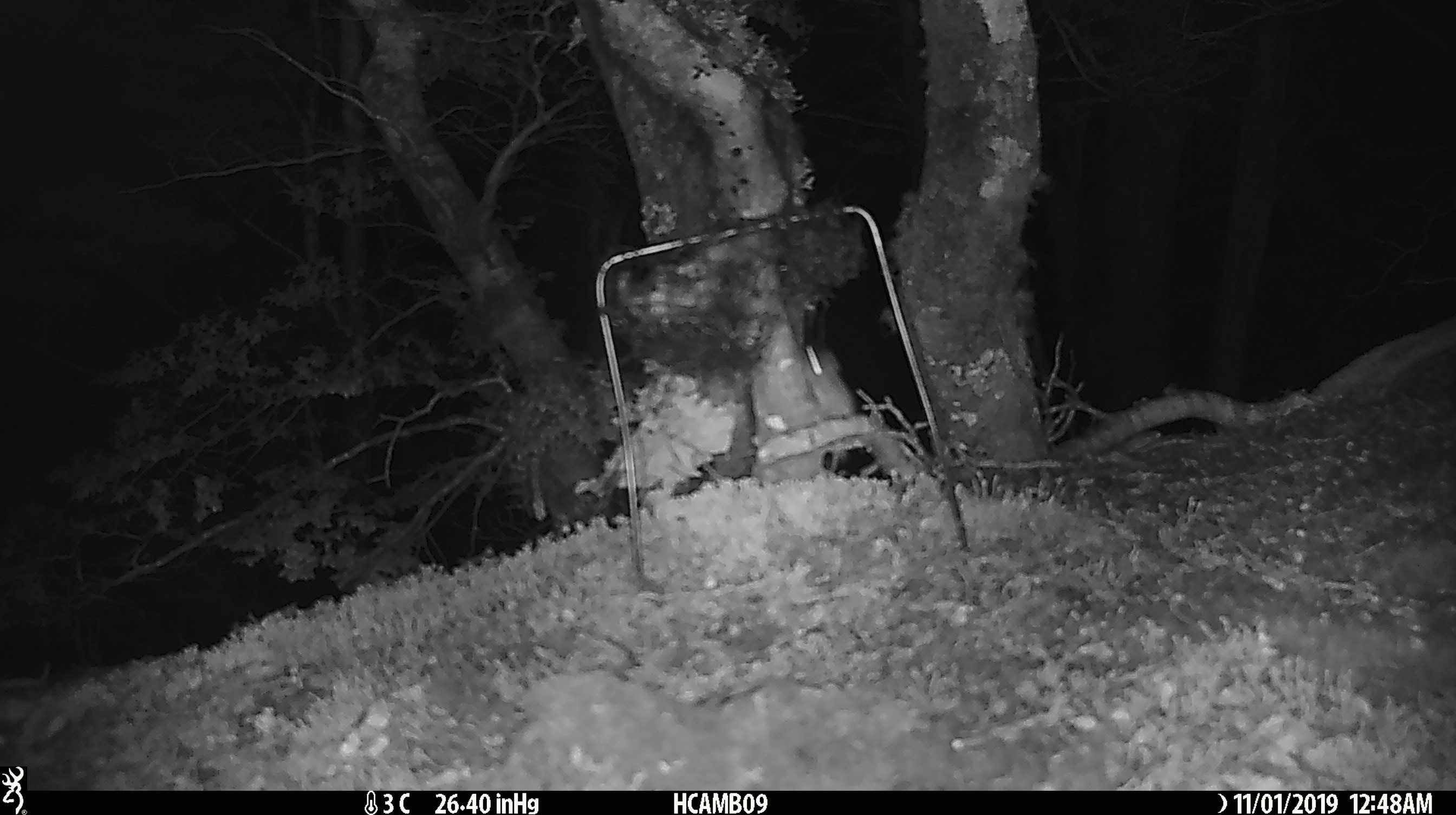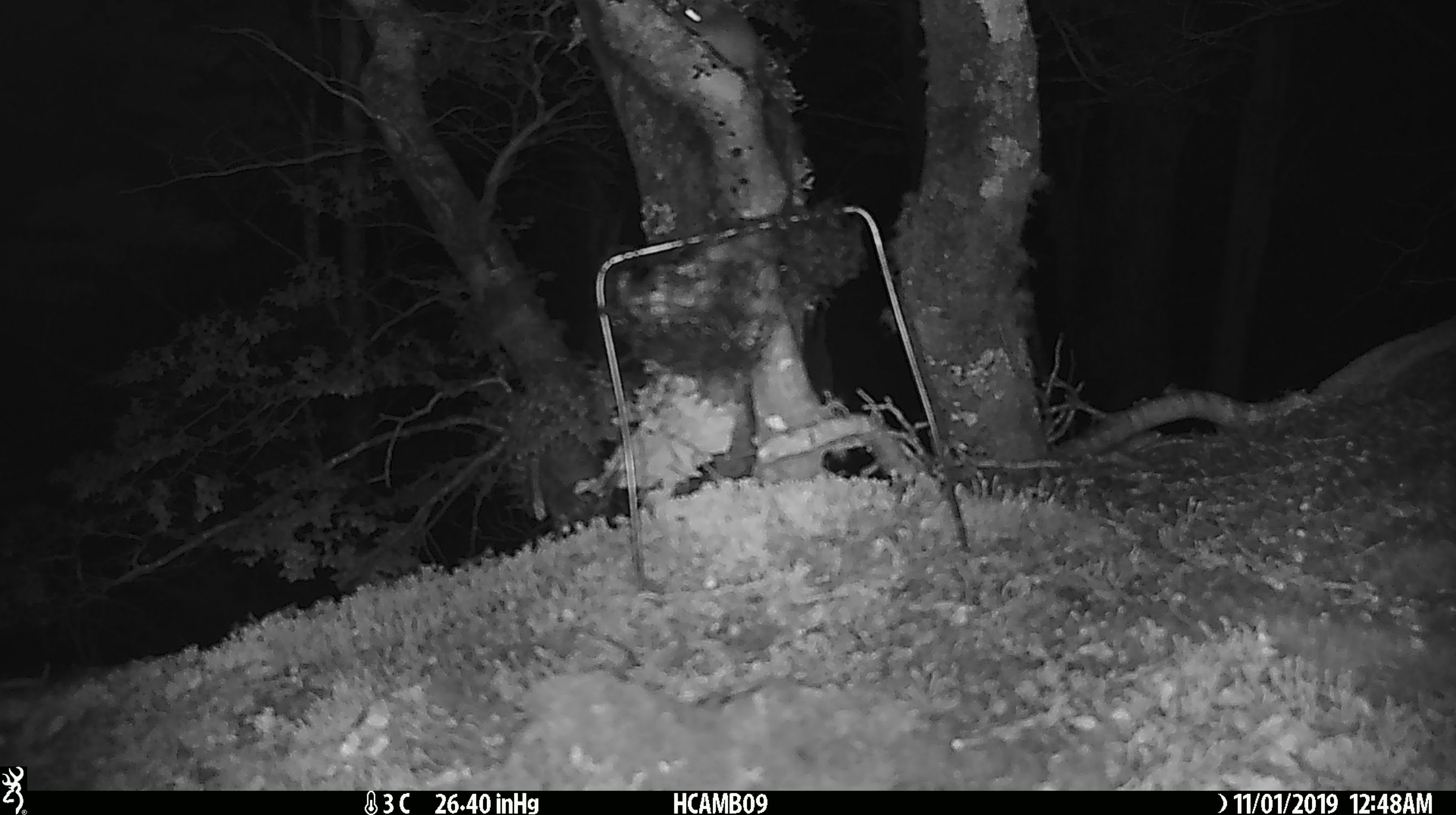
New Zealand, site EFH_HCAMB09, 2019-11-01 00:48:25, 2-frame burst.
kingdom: Animalia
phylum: Chordata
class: Mammalia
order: Rodentia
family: Muridae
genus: Mus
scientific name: Mus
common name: mouse